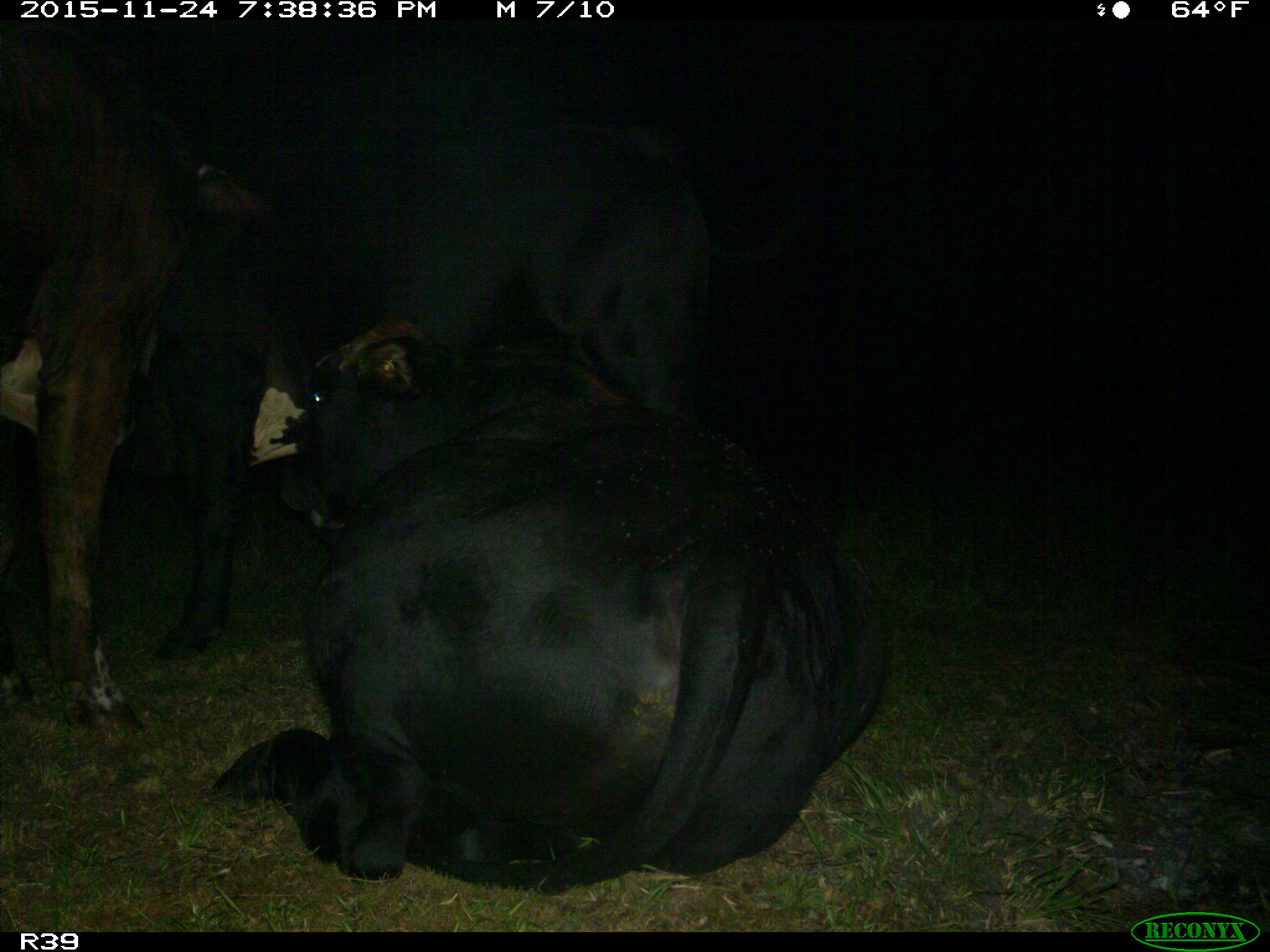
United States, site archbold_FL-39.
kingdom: Animalia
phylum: Chordata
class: Mammalia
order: Artiodactyla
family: Bovidae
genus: Bos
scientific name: Bos taurus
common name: domestic cow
Bos taurus (domestic cow).